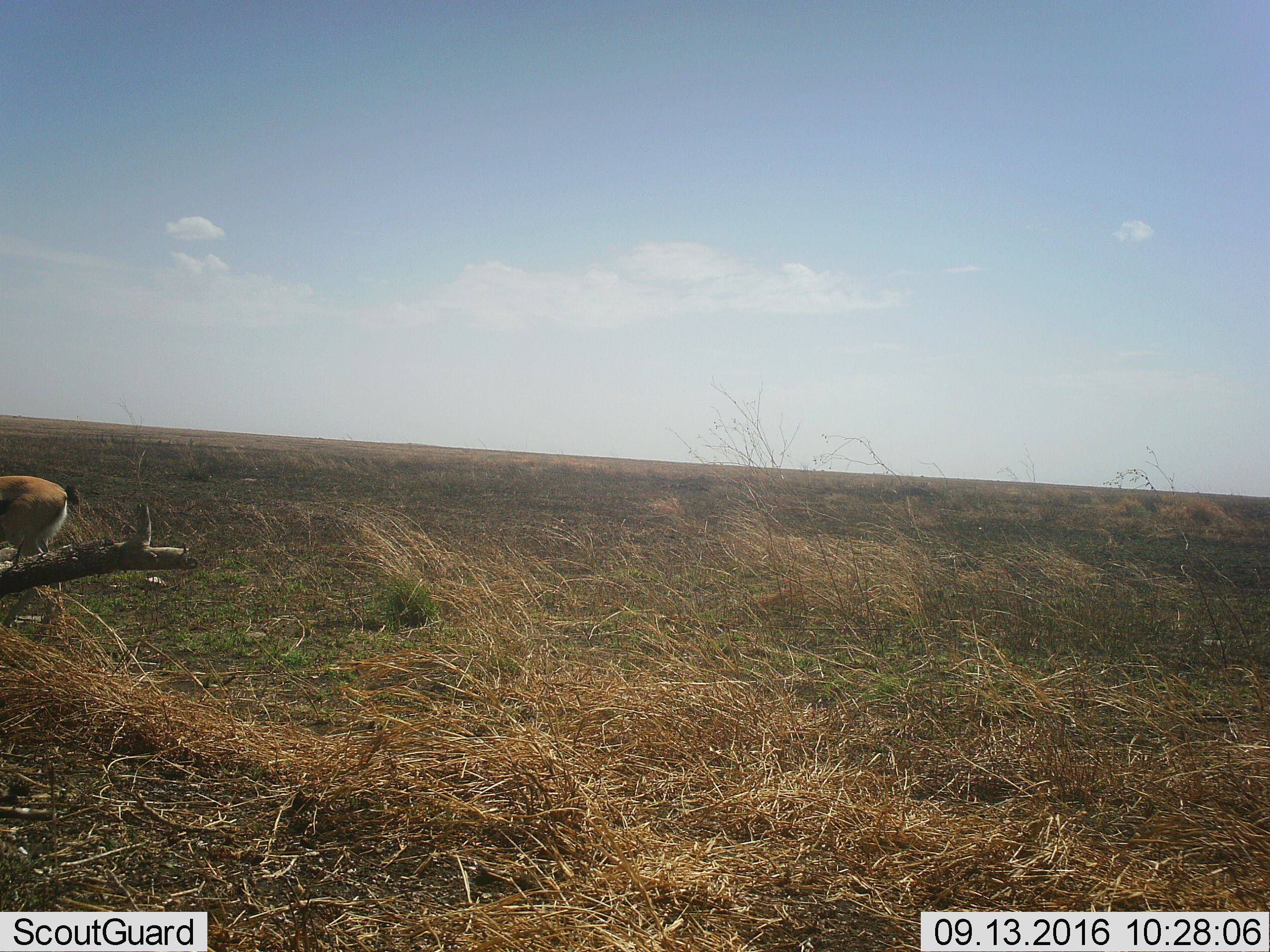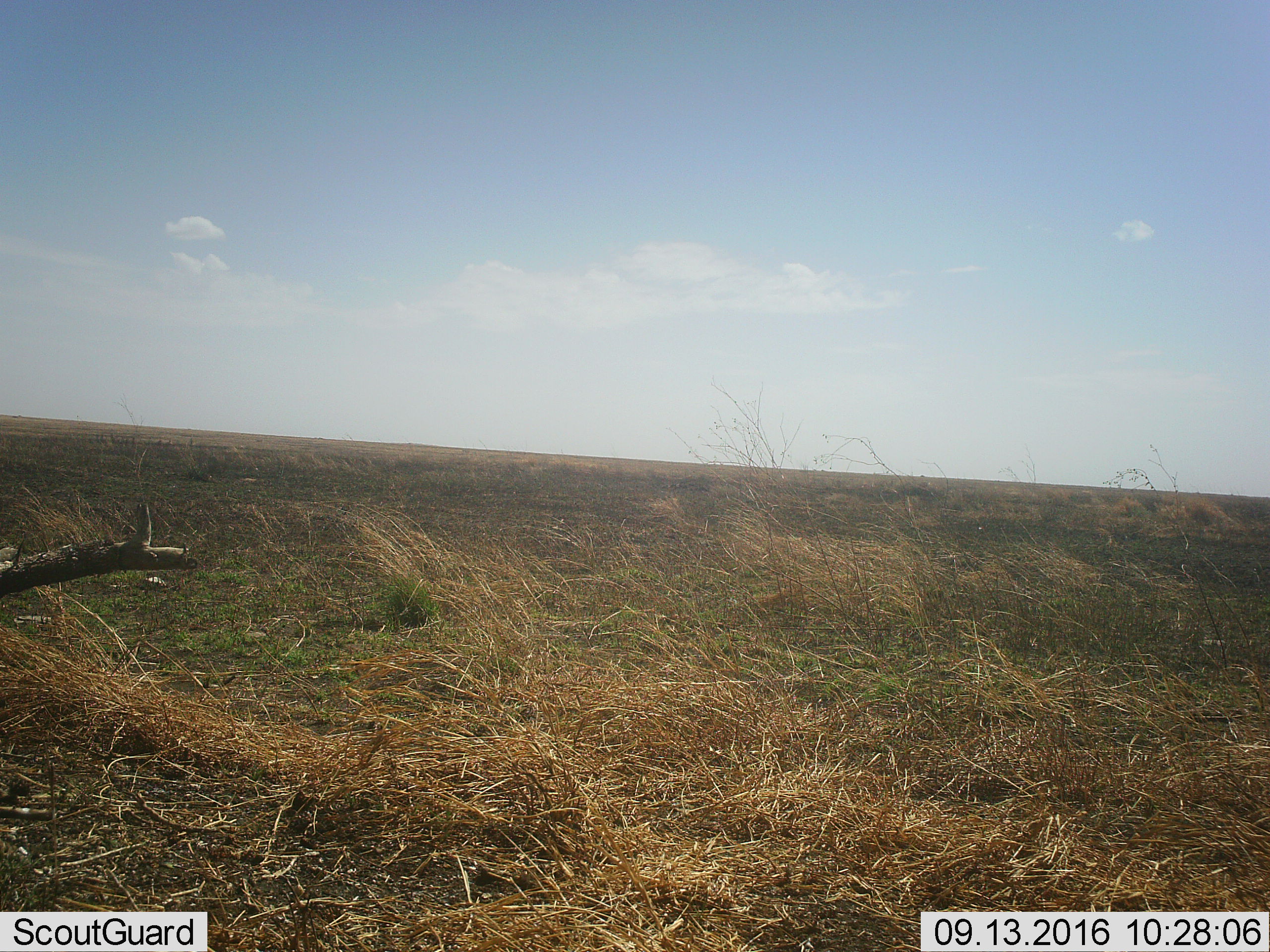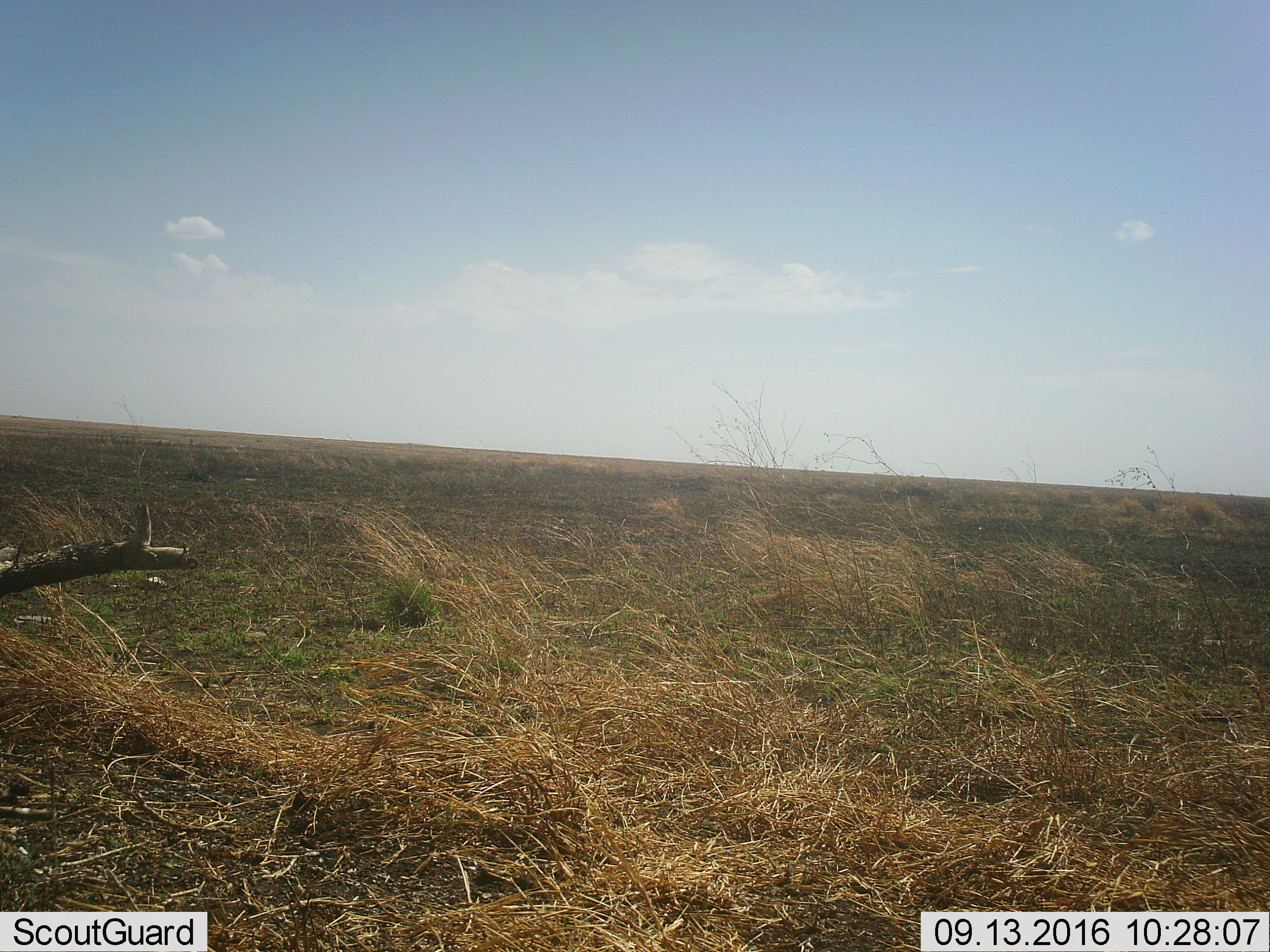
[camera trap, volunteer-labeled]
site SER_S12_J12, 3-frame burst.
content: unidentified animal